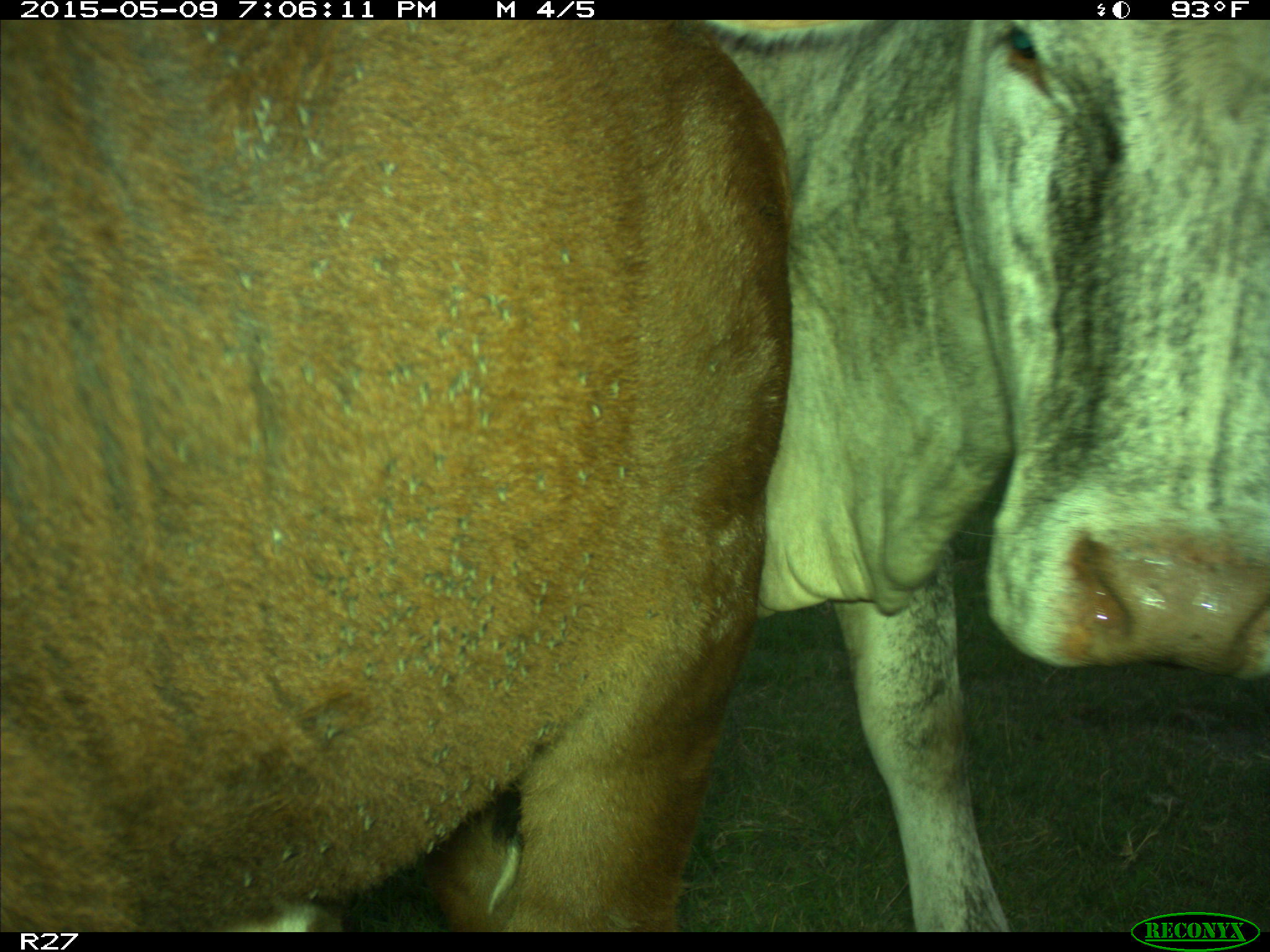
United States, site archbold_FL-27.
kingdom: Animalia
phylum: Chordata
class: Mammalia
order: Artiodactyla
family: Bovidae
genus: Bos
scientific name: Bos taurus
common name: domestic cow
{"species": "Bos taurus (domestic cow)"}